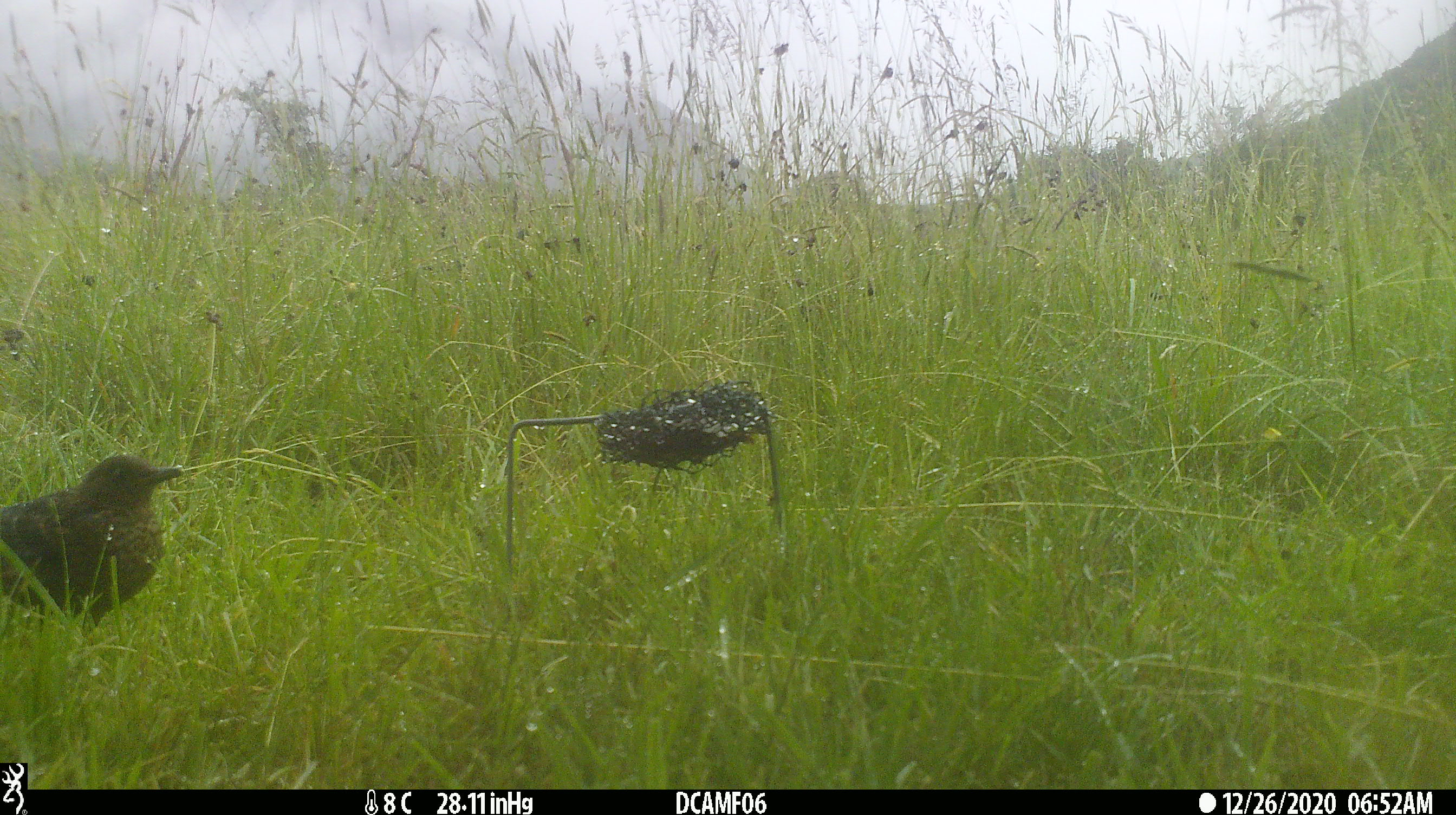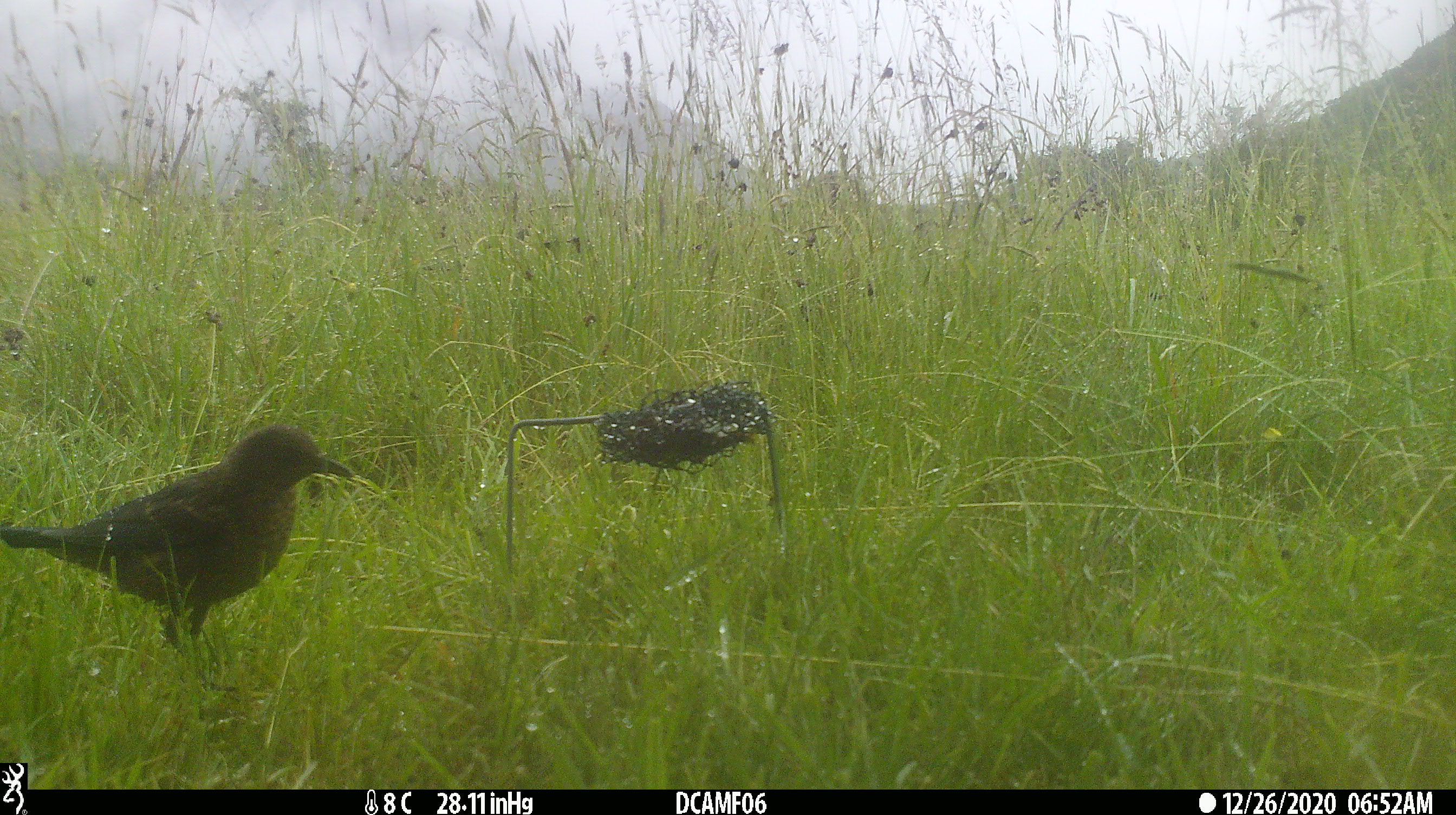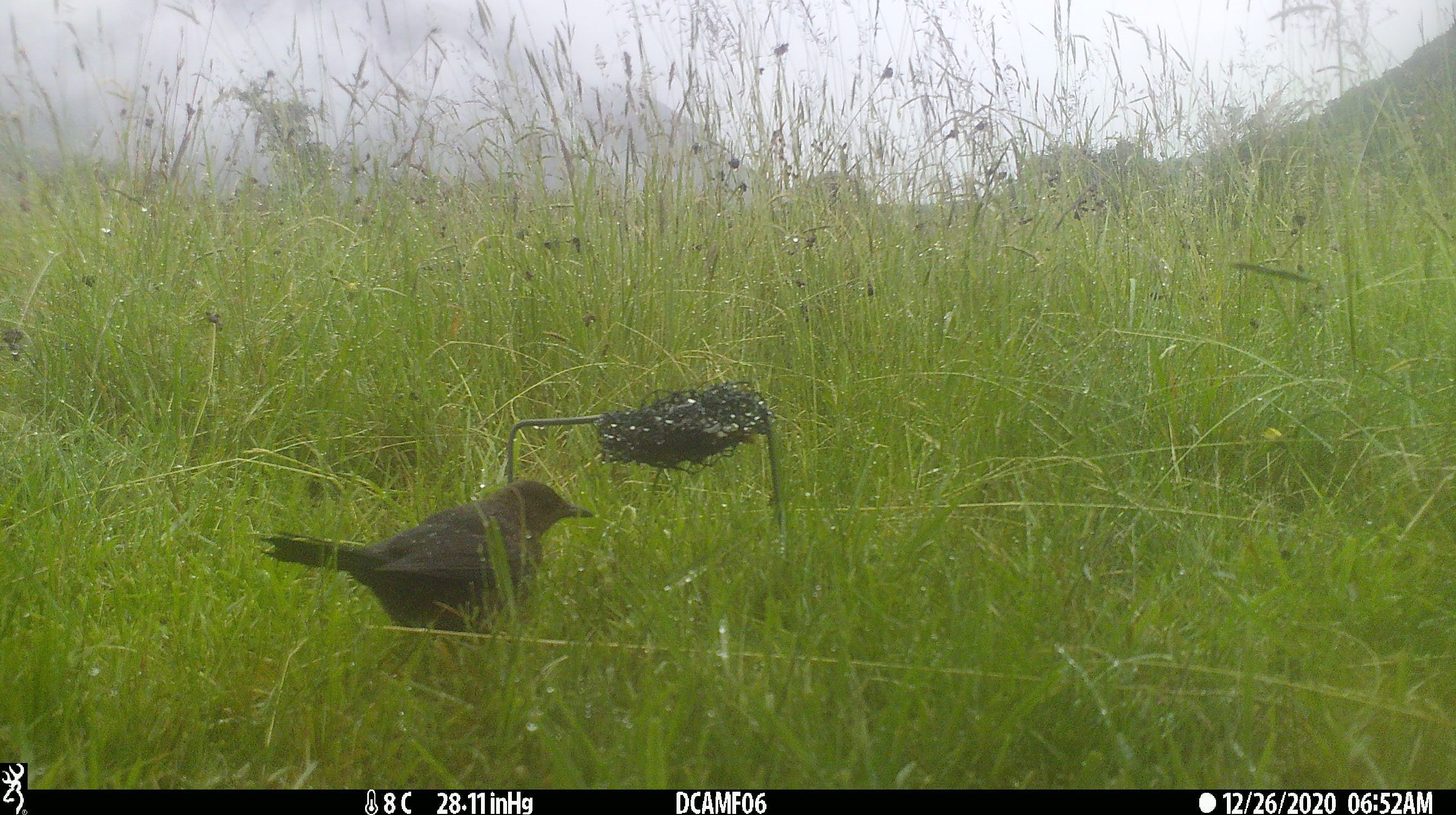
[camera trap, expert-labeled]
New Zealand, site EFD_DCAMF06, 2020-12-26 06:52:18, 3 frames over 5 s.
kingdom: Animalia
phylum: Chordata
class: Aves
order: Passeriformes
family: Turdidae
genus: Turdus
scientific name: Turdus philomelos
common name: song thrush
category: thrush